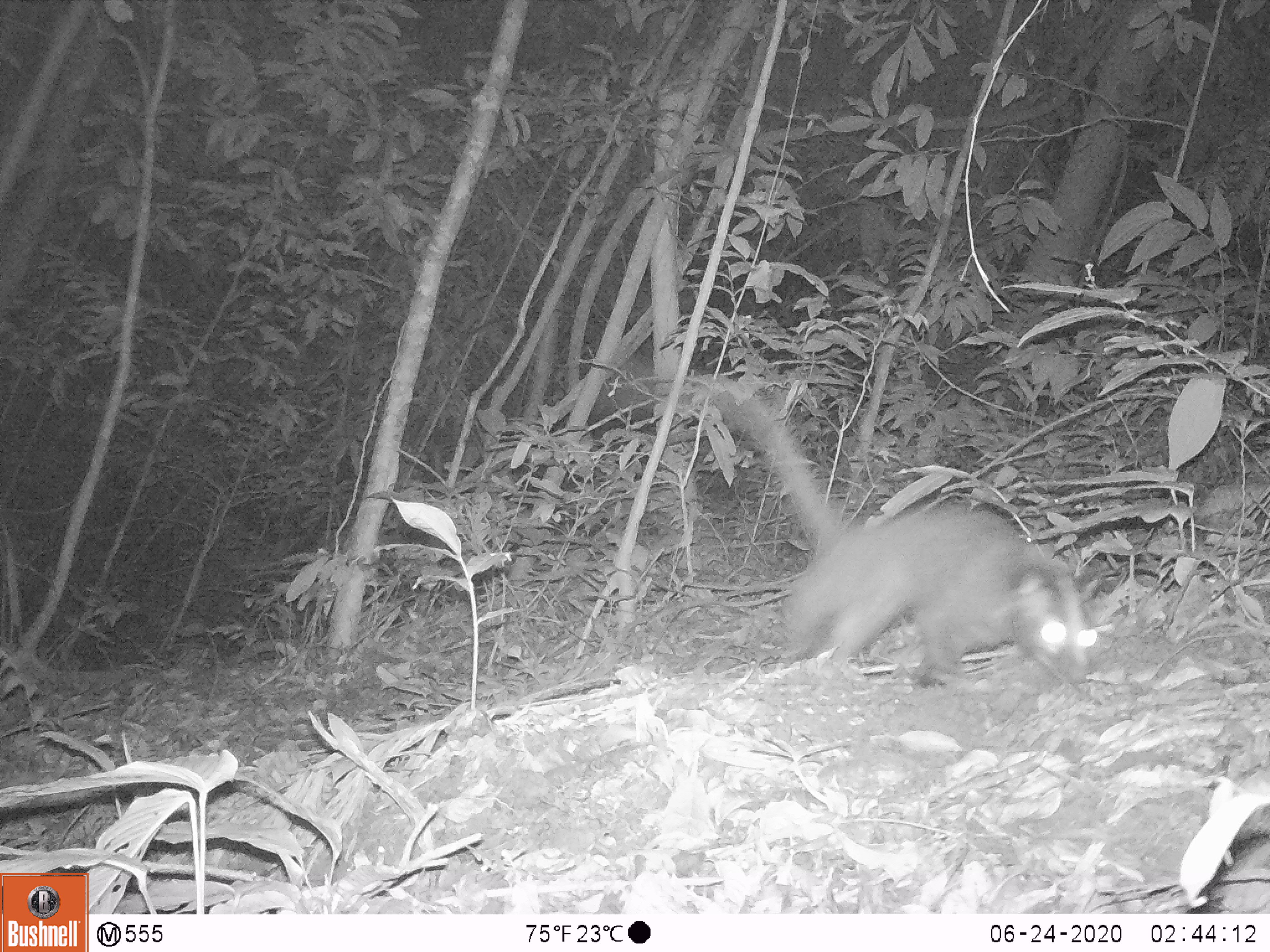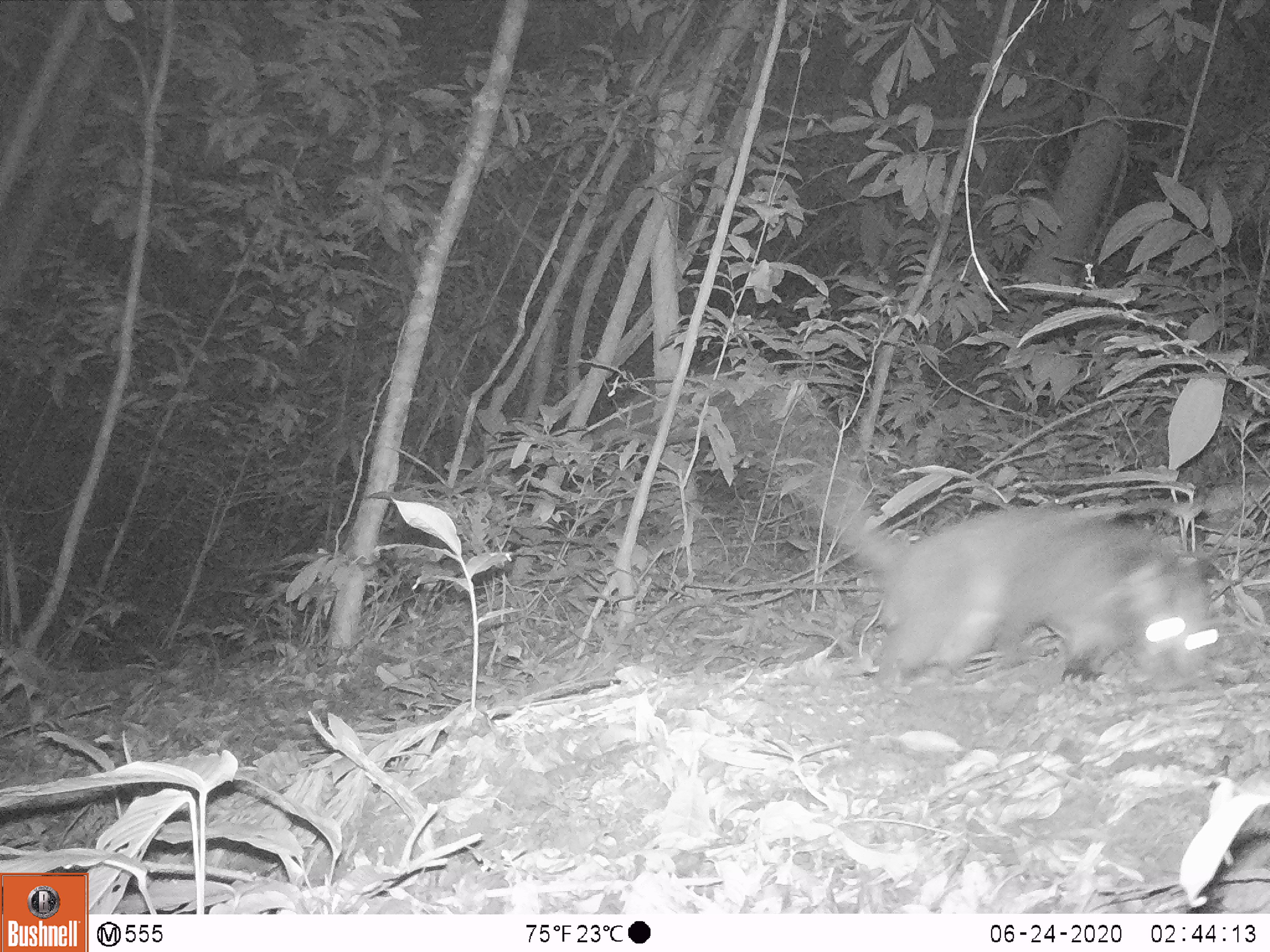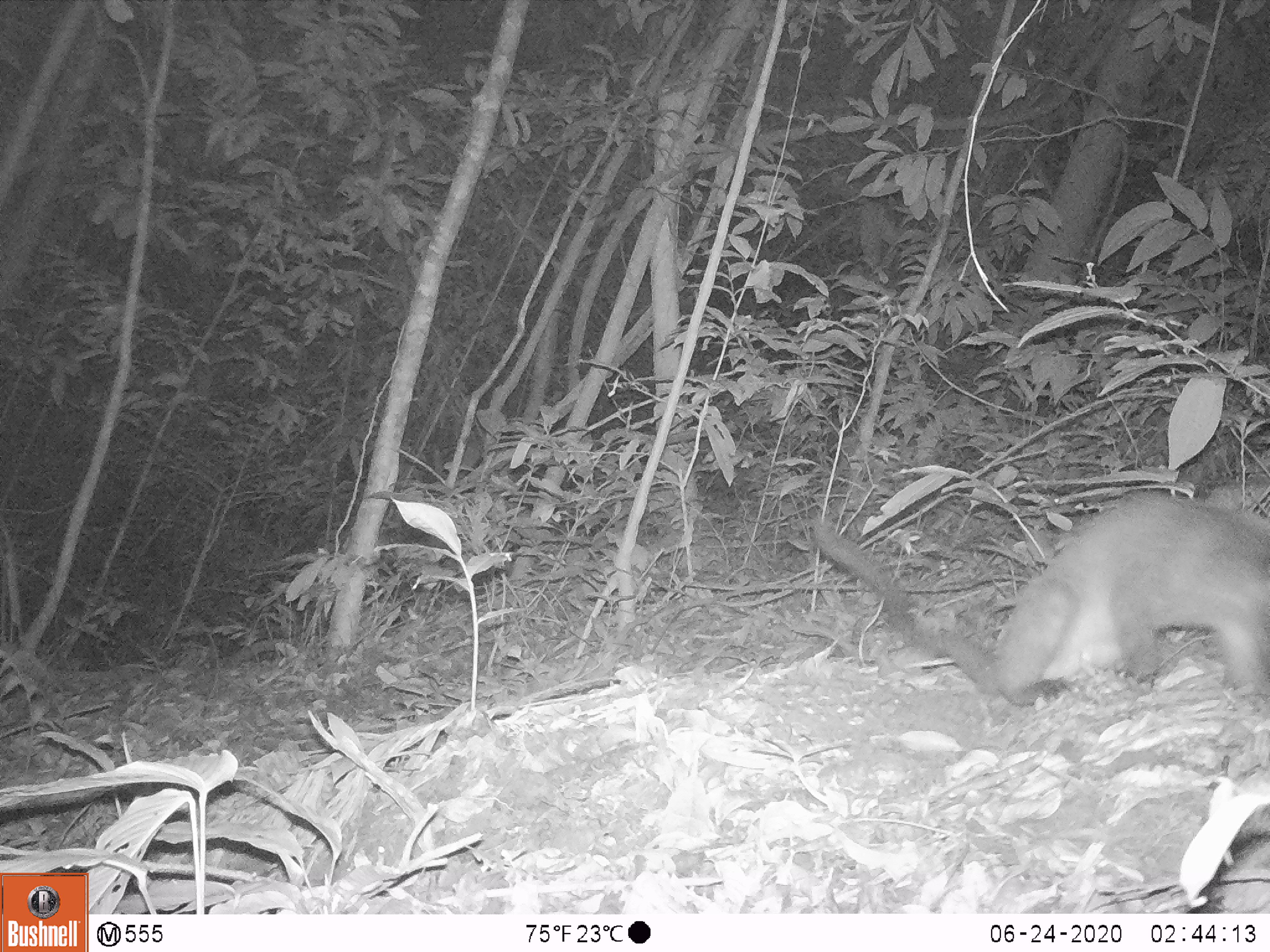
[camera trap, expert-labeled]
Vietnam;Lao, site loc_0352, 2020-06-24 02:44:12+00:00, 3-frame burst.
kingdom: Animalia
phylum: Chordata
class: Mammalia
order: Carnivora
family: Viverridae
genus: Paguma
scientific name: Paguma larvata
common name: masked palm civet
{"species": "masked palm civet (Paguma larvata)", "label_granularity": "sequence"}